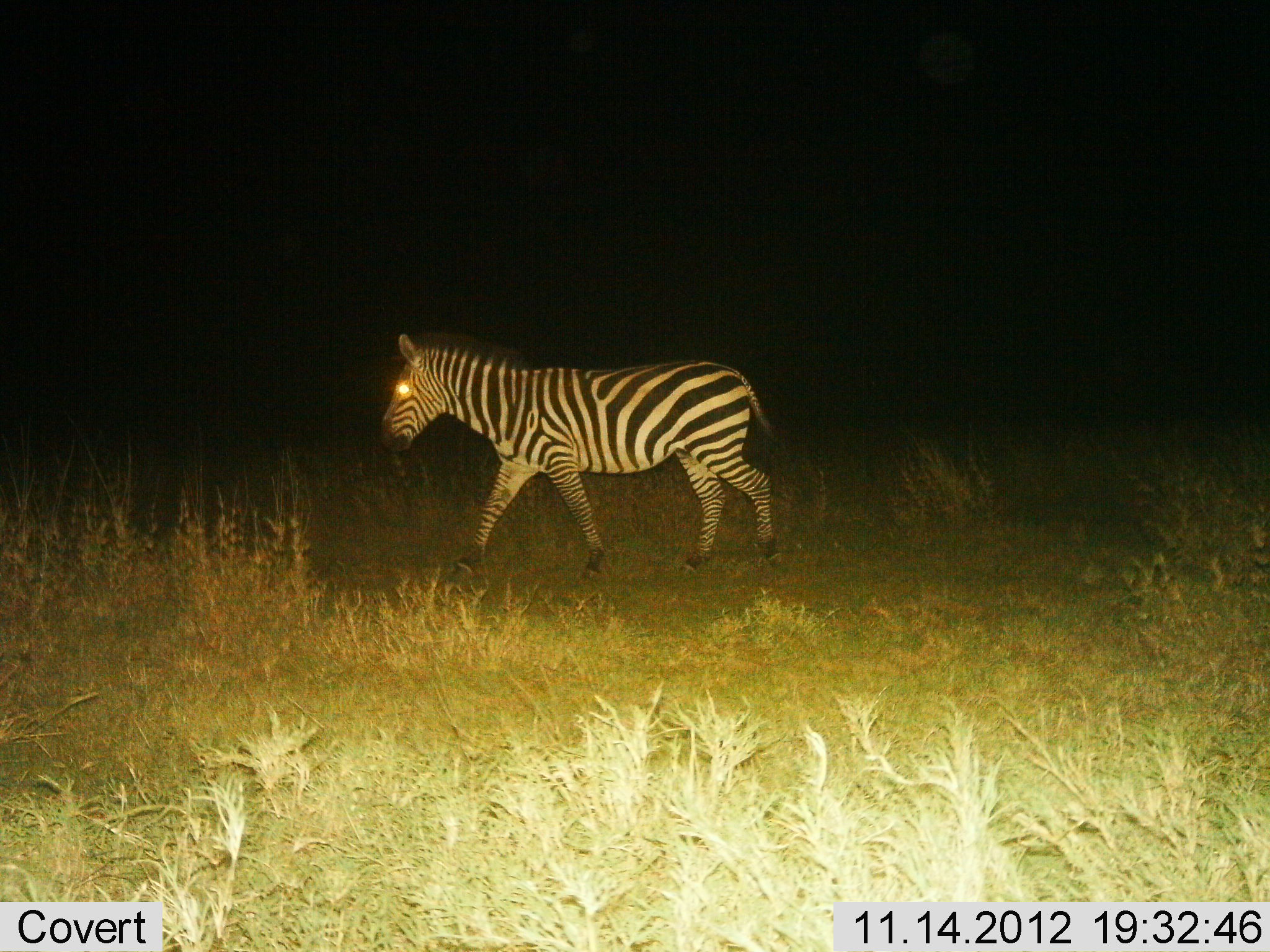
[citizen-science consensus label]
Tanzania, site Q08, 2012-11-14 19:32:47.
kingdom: Animalia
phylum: Chordata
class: Mammalia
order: Perissodactyla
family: Equidae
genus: Equus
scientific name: Equus quagga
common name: plains zebra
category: zebra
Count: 1.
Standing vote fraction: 10%.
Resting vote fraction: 0%.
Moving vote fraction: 90%.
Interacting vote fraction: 0%.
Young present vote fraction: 0%.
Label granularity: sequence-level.